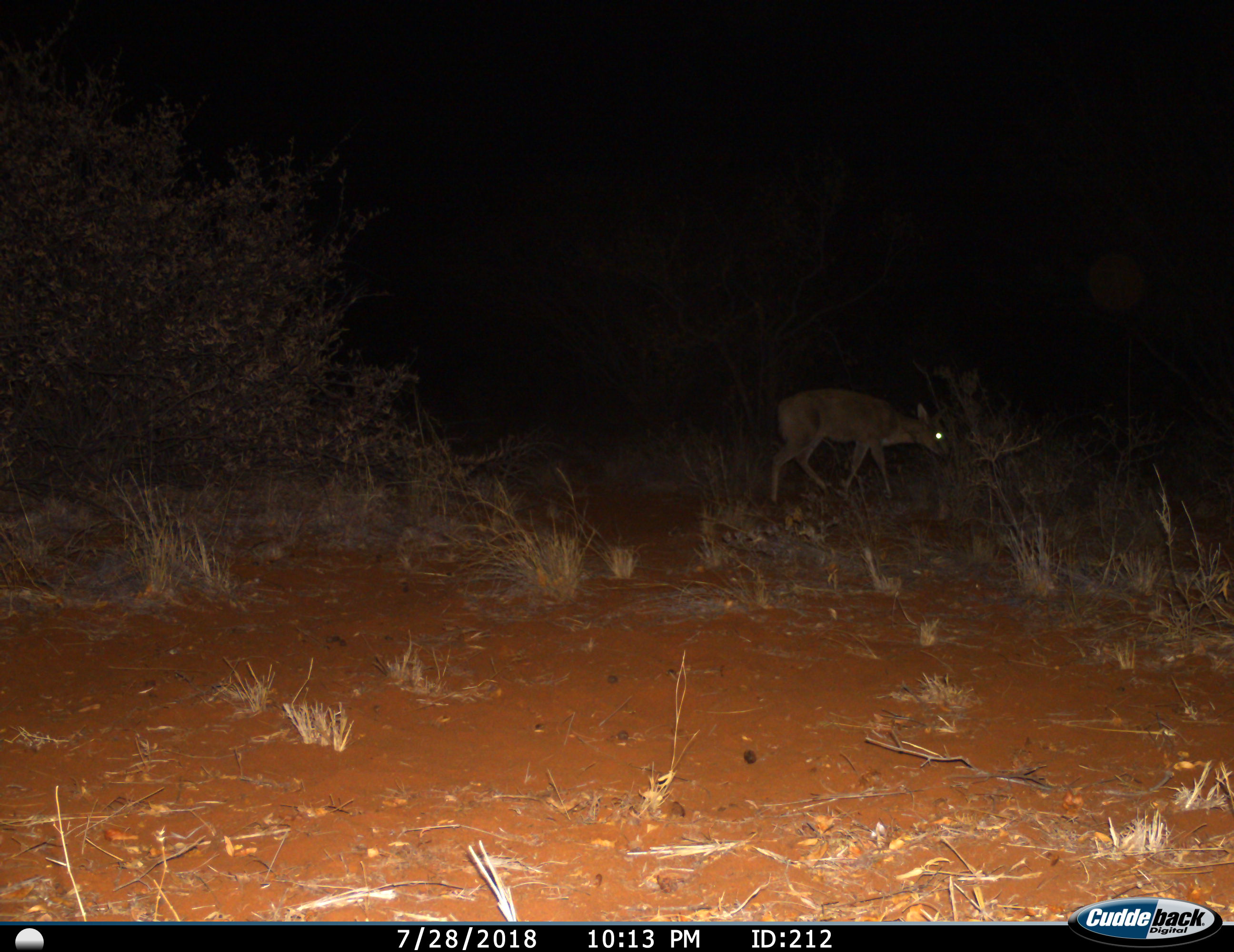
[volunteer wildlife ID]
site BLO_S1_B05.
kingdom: Animalia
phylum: Chordata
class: Mammalia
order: Artiodactyla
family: Bovidae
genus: Sylvicapra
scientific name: Sylvicapra grimmia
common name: common duiker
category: duikercommongrey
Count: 1.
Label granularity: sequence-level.